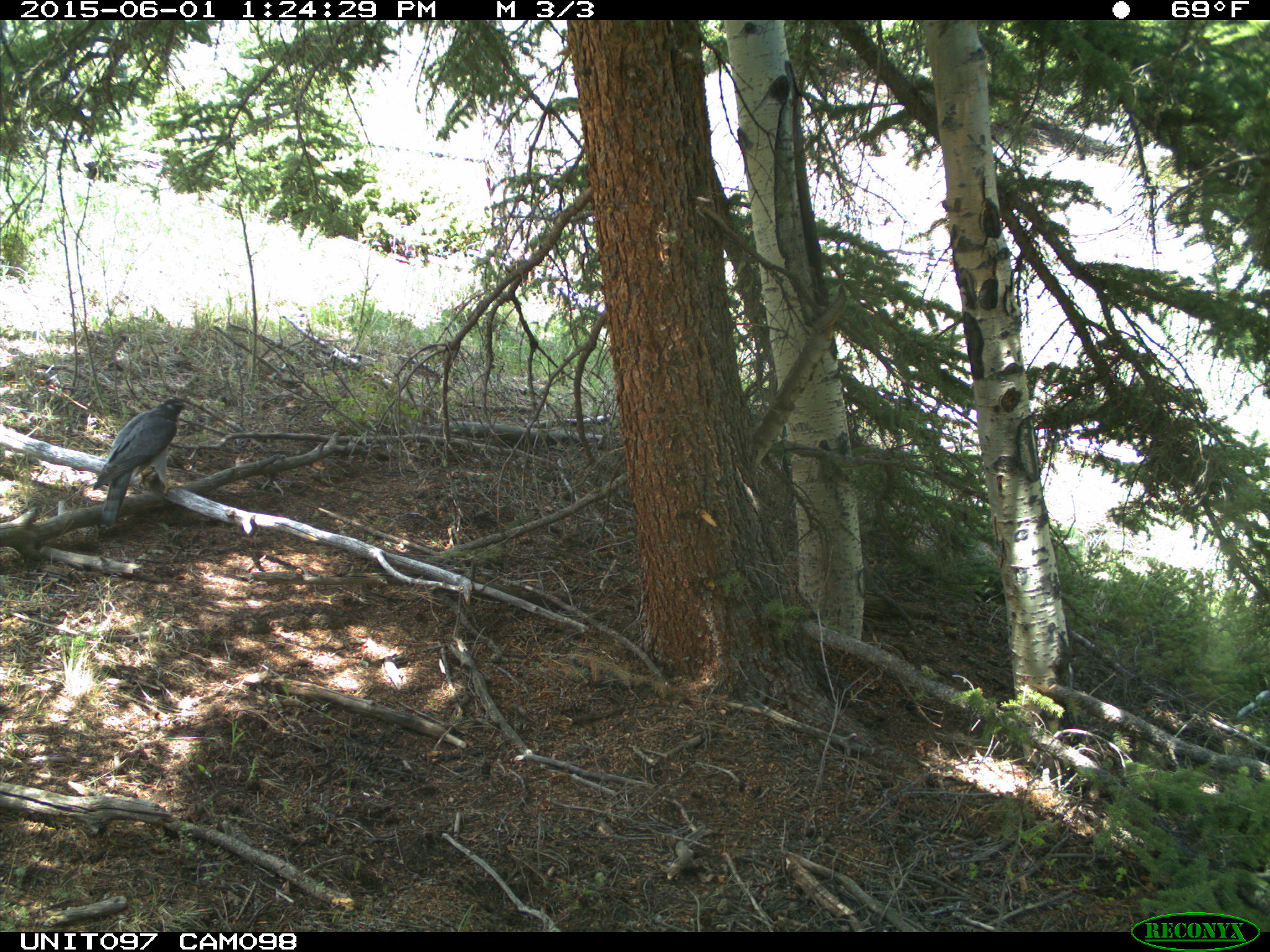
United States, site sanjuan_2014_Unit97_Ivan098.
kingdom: Animalia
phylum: Chordata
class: Aves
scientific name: Aves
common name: birds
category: unidentified bird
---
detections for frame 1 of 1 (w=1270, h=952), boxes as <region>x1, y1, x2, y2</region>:
animal: <region>94, 396, 193, 524</region>